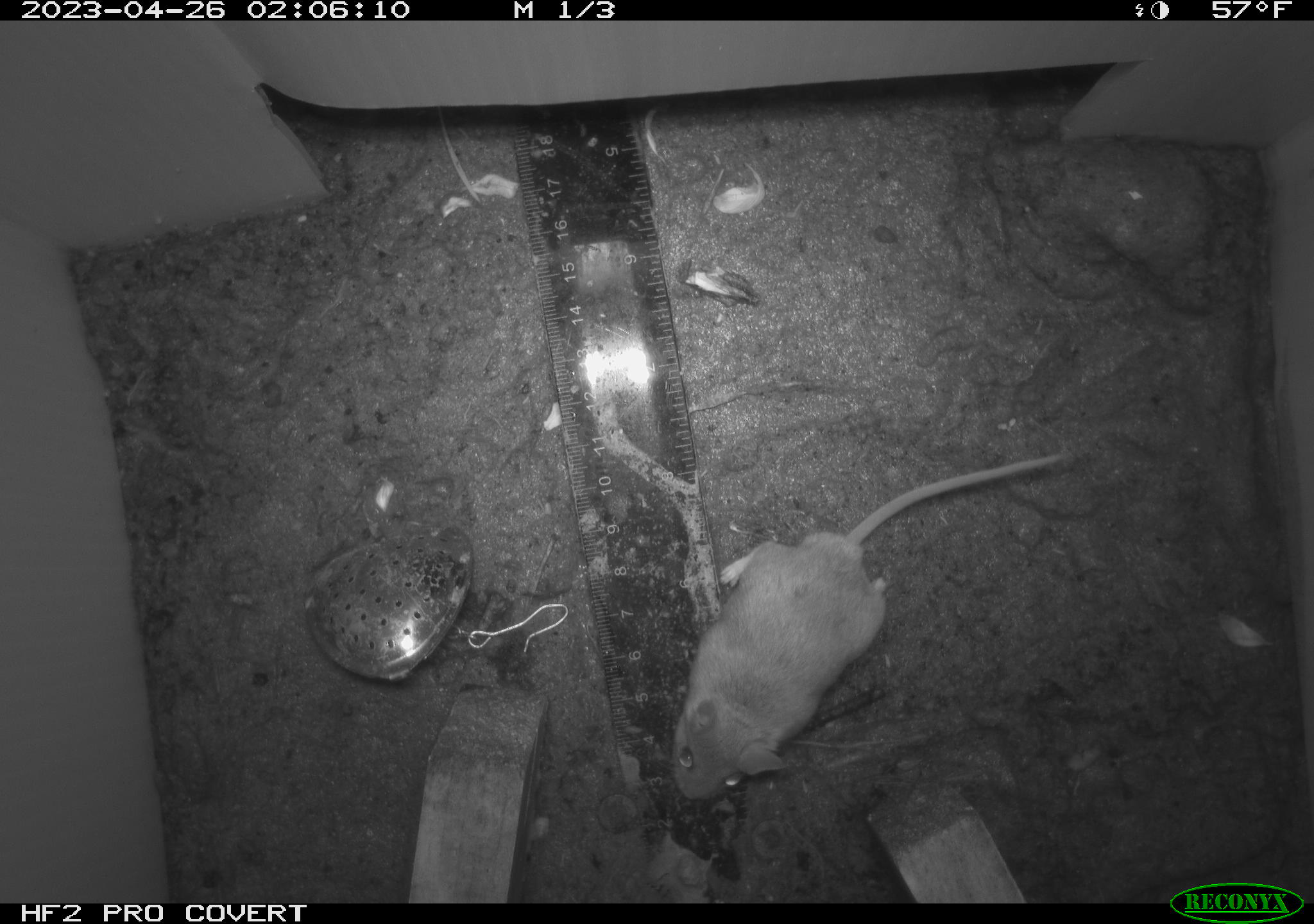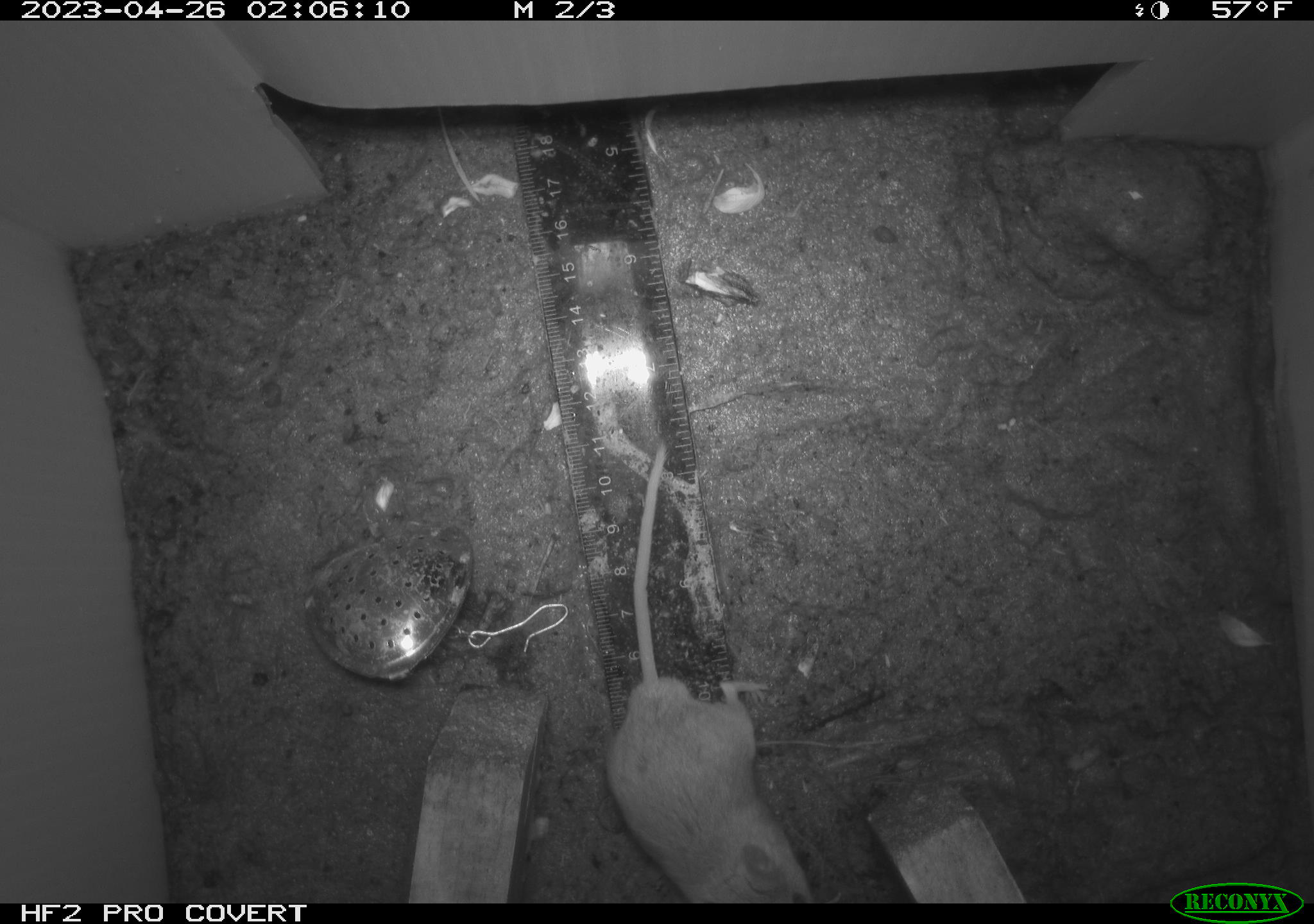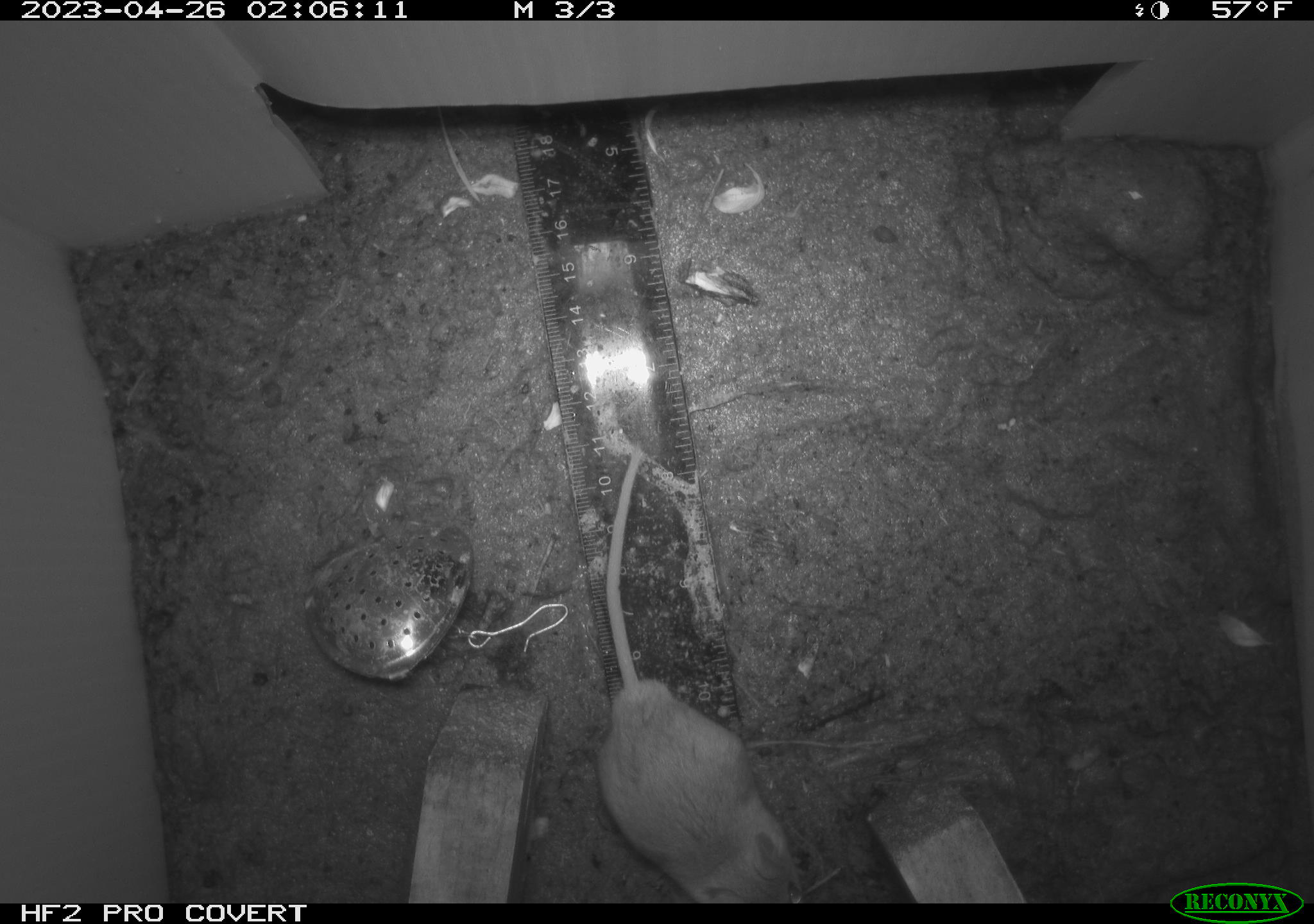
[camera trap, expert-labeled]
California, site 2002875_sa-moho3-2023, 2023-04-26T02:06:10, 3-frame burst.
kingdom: Animalia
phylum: Chordata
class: Mammalia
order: Rodentia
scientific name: Rodentia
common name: mouse species